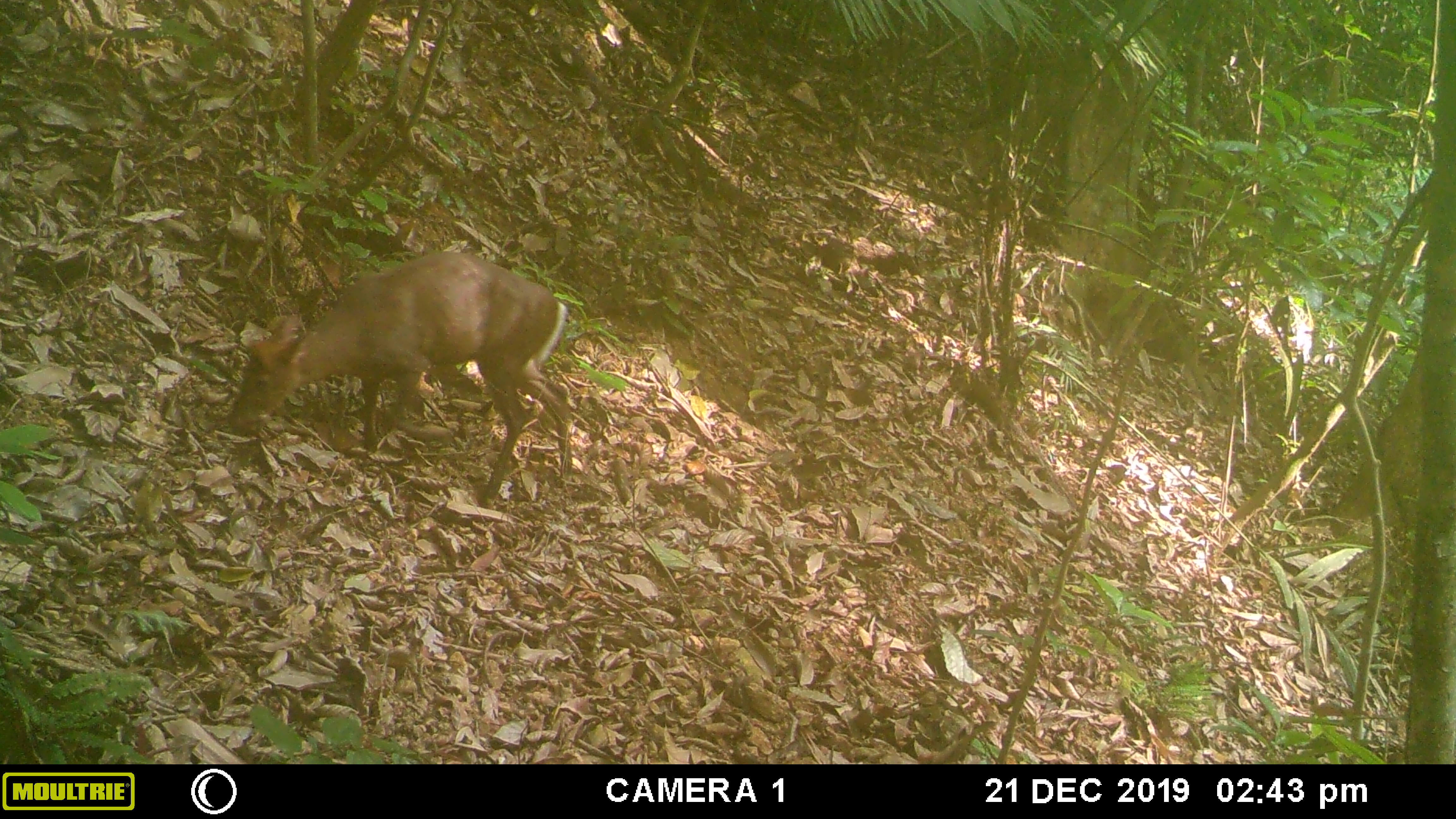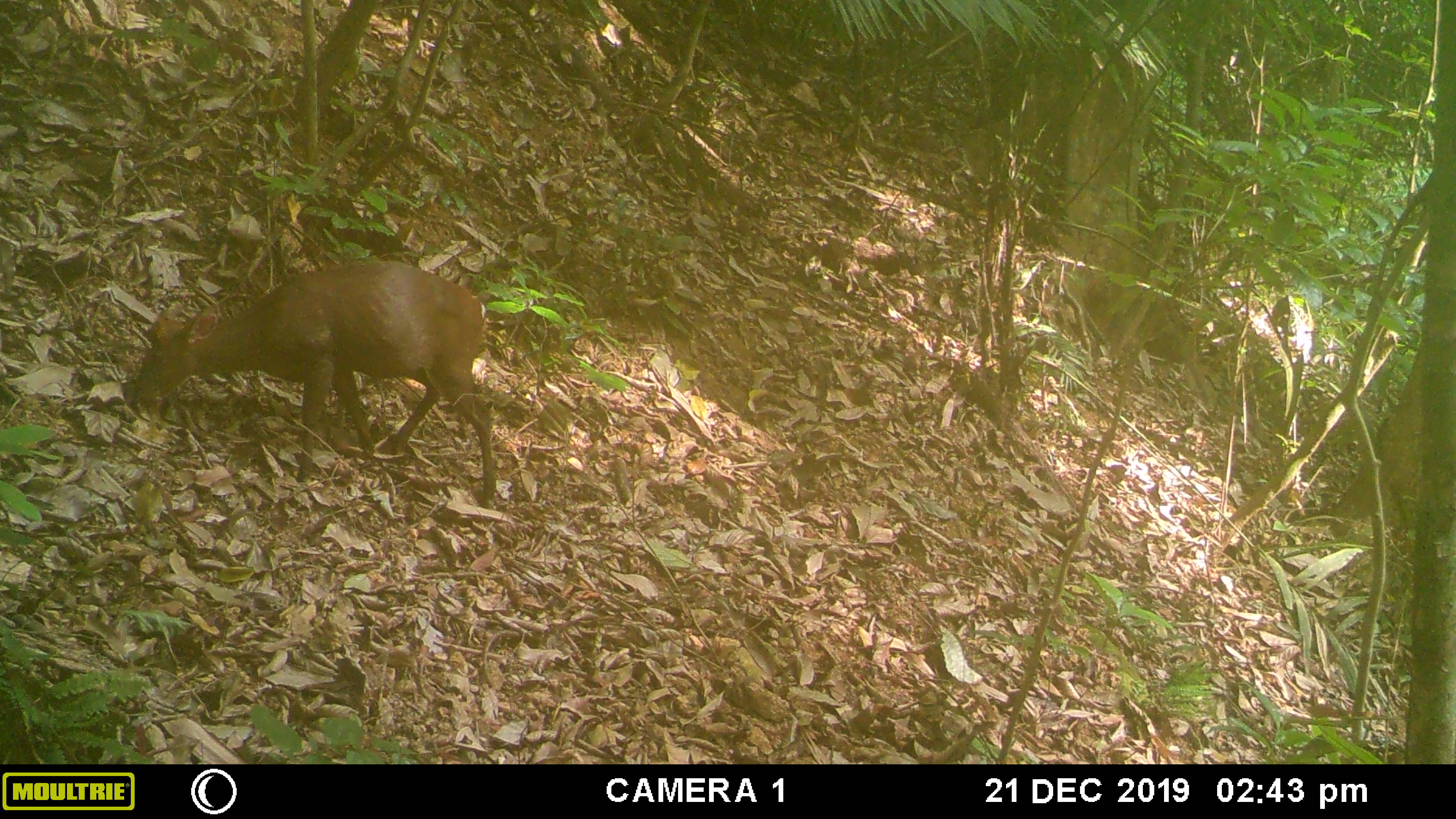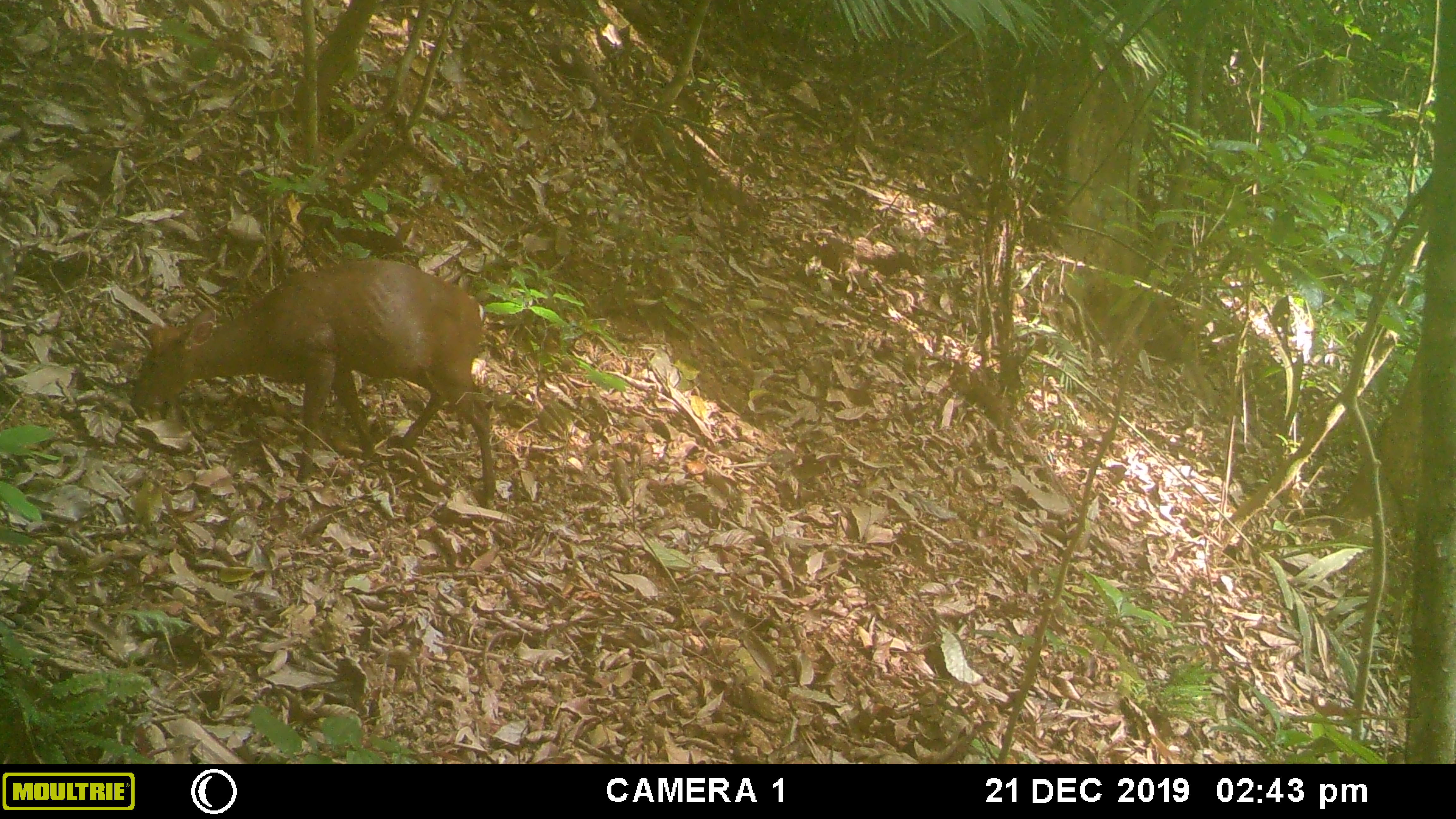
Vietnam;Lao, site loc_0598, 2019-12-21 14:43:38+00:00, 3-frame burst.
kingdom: Animalia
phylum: Chordata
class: Mammalia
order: Artiodactyla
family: Cervidae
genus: Muntiacus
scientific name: Muntiacus rooseveltorum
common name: roosevelt's muntjac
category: roosevelts muntjac group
Roosevelts muntjac group (roosevelt's muntjac) (Muntiacus rooseveltorum). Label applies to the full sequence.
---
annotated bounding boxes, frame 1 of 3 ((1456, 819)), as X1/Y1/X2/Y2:
roosevelts muntjac group: 230/251/572/509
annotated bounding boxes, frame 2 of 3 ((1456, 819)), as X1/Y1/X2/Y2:
roosevelts muntjac group: 132/261/496/509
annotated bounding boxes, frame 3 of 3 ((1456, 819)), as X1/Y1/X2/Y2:
roosevelts muntjac group: 133/260/496/508